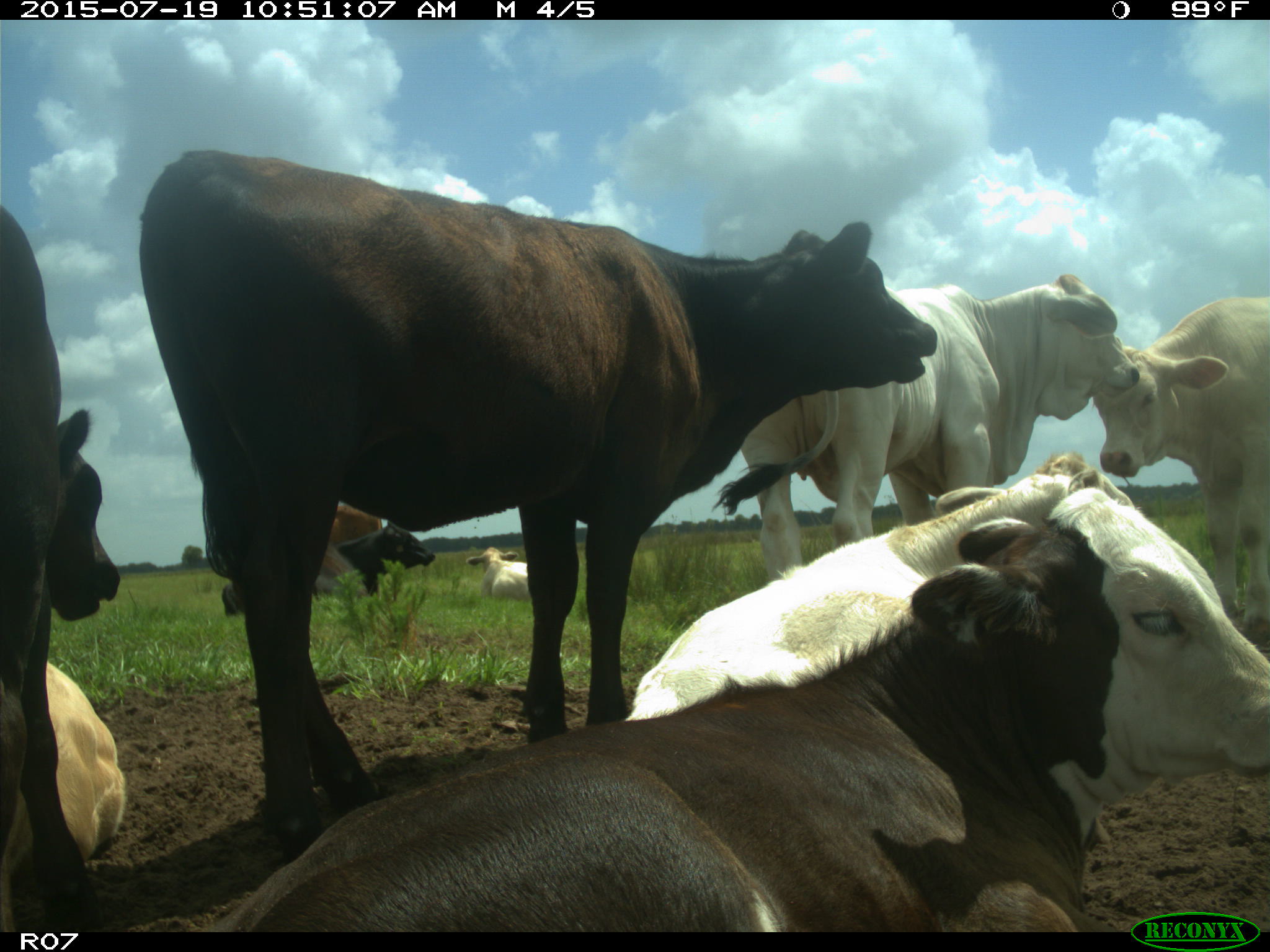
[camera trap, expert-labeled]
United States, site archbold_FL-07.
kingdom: Animalia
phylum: Chordata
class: Mammalia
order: Artiodactyla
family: Bovidae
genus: Bos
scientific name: Bos taurus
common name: domestic cow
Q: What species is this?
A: Bos taurus (domestic cow).